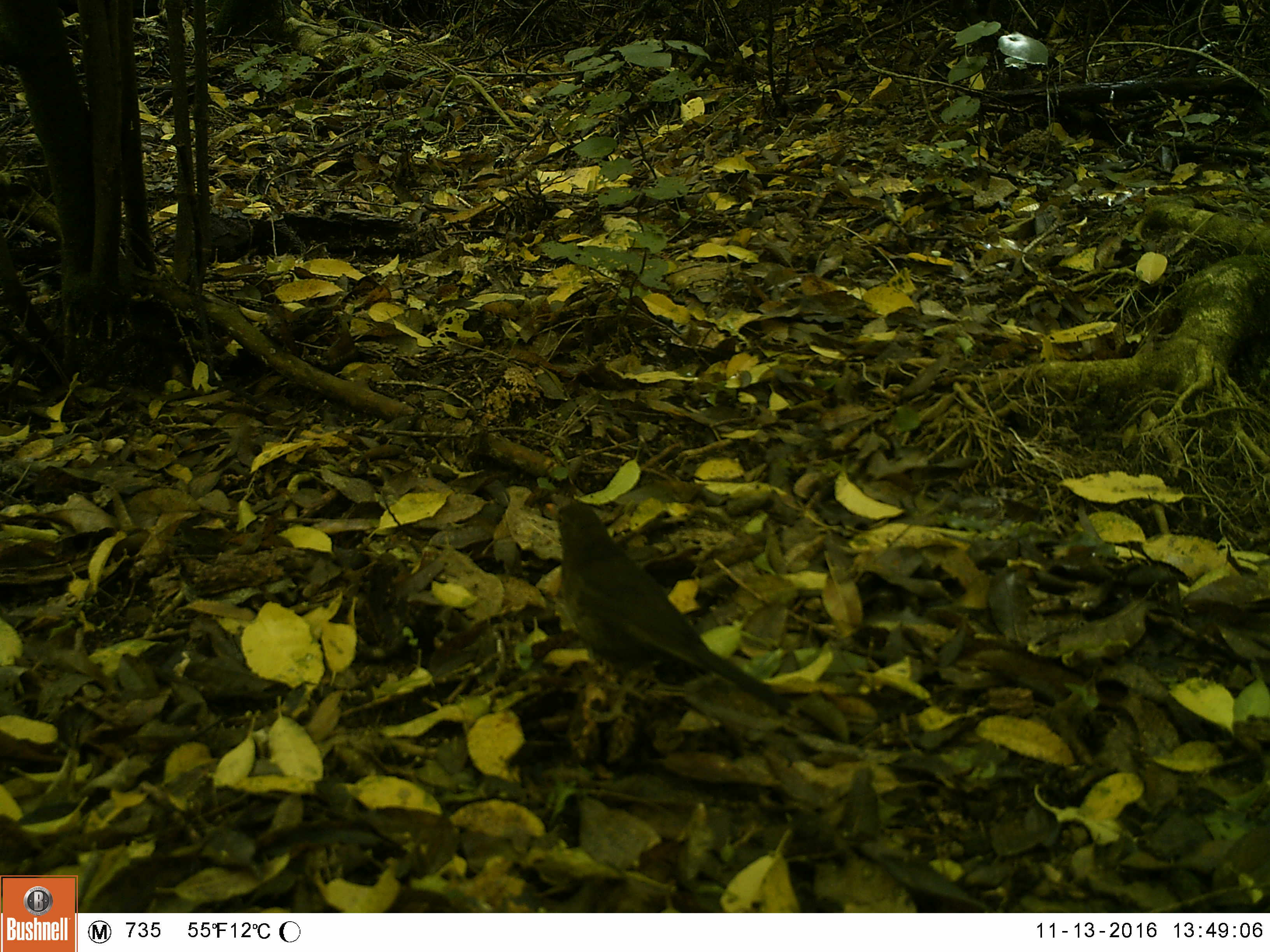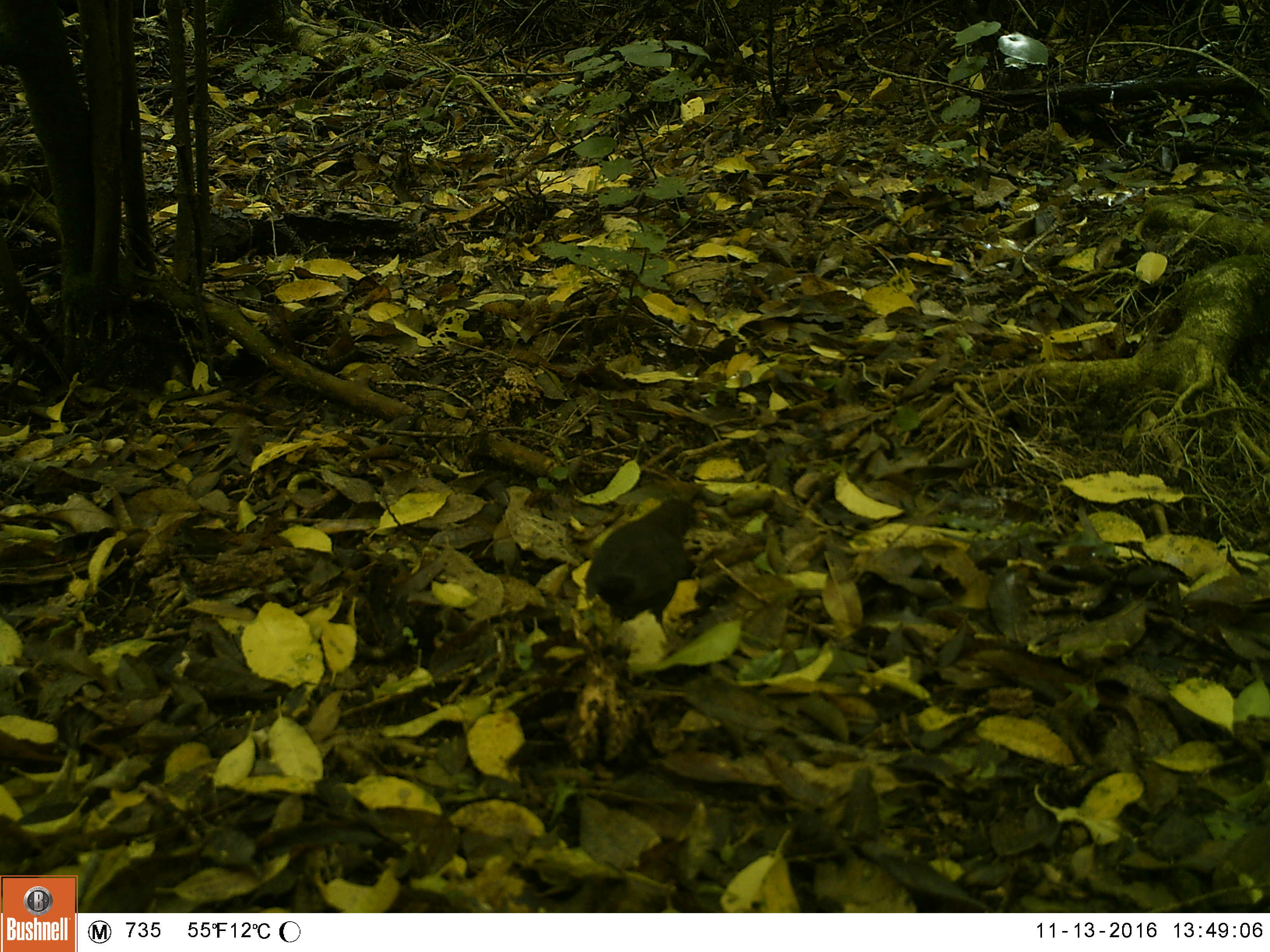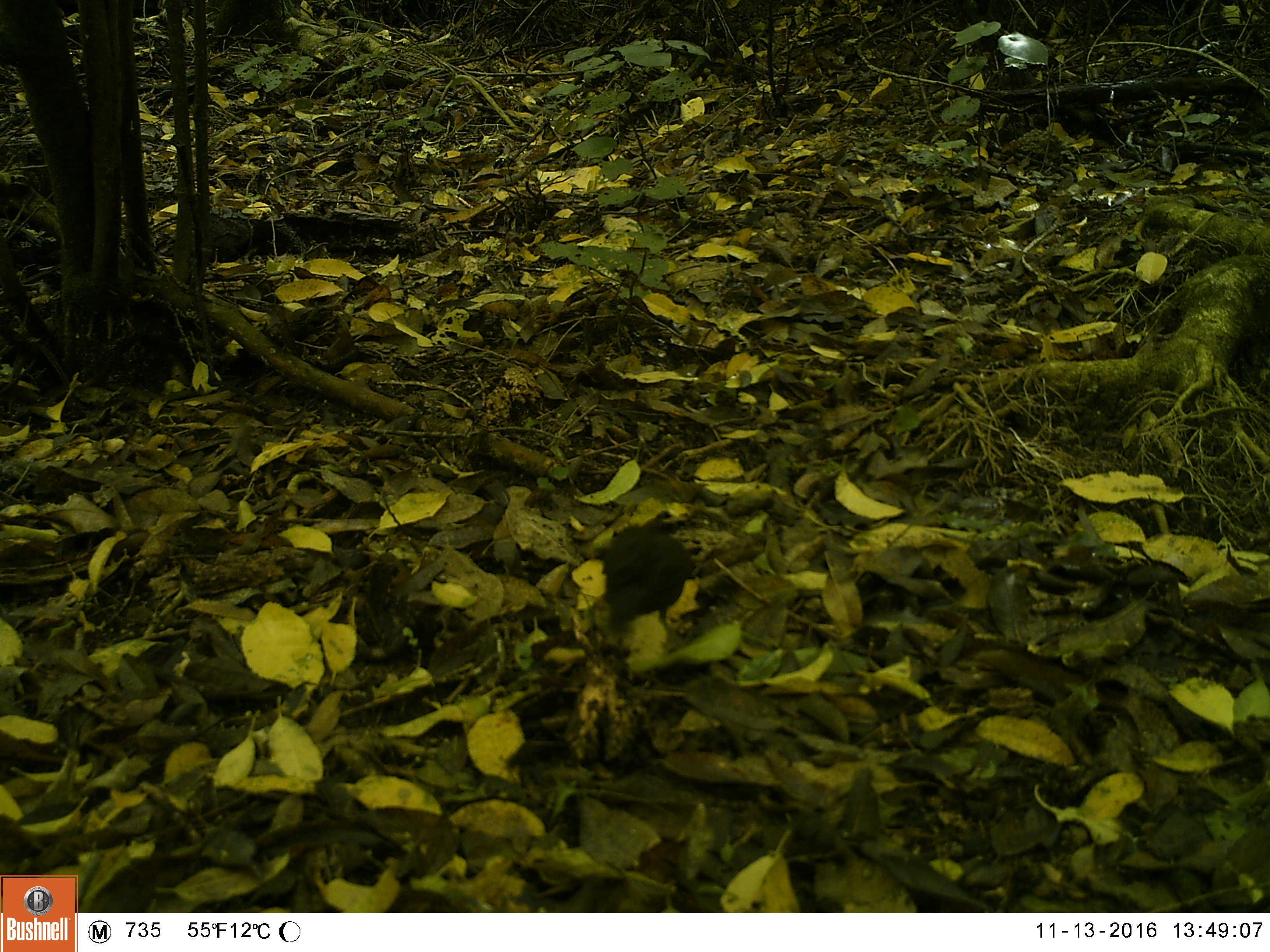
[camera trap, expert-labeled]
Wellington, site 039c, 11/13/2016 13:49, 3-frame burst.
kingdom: Animalia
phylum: Chordata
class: Aves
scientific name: Aves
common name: bird